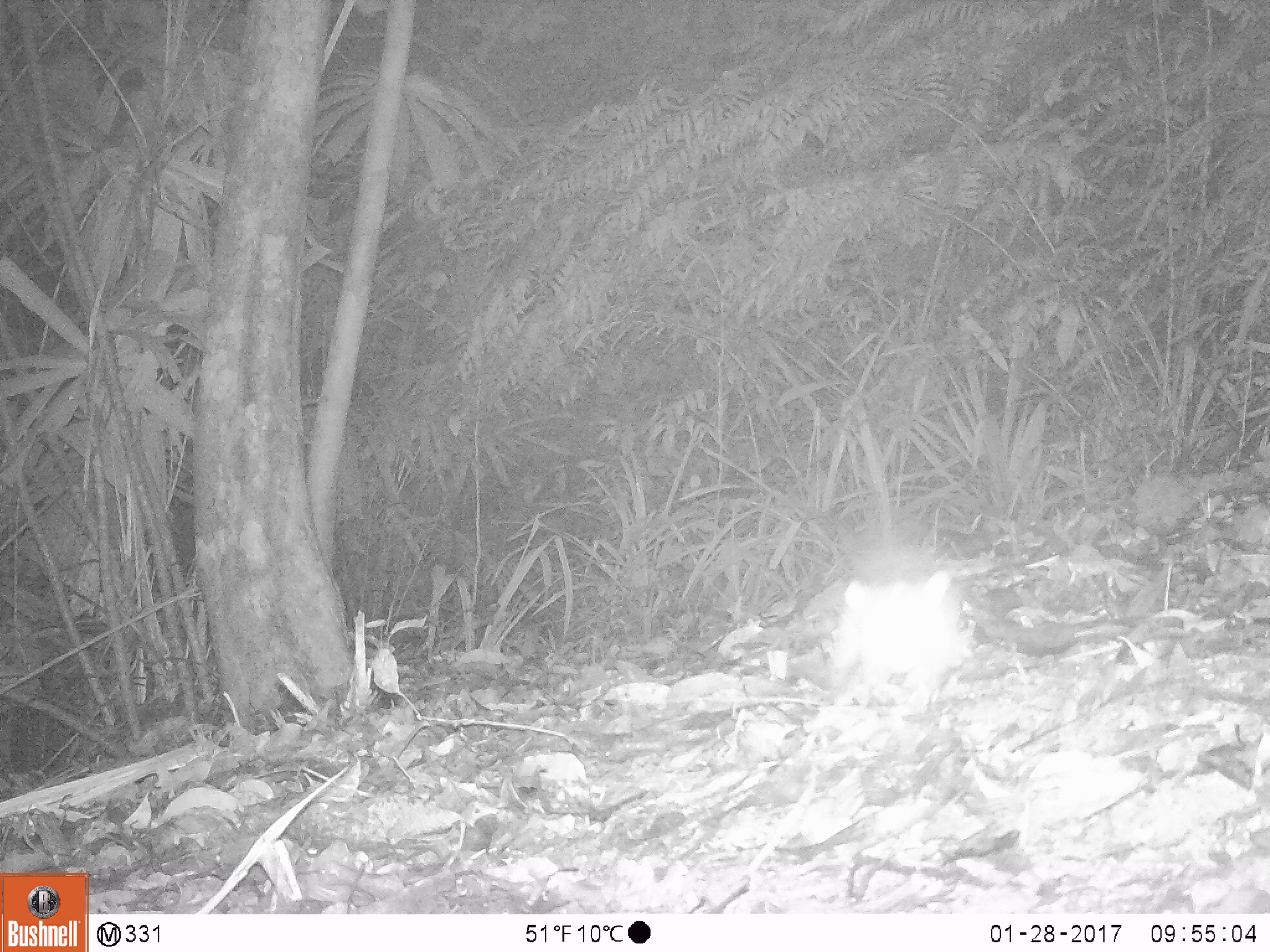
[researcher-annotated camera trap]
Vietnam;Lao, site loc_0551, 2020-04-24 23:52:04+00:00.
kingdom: Animalia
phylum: Chordata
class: Mammalia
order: Carnivora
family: Mustelidae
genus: Melogale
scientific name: Melogale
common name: ferret badger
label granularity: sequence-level